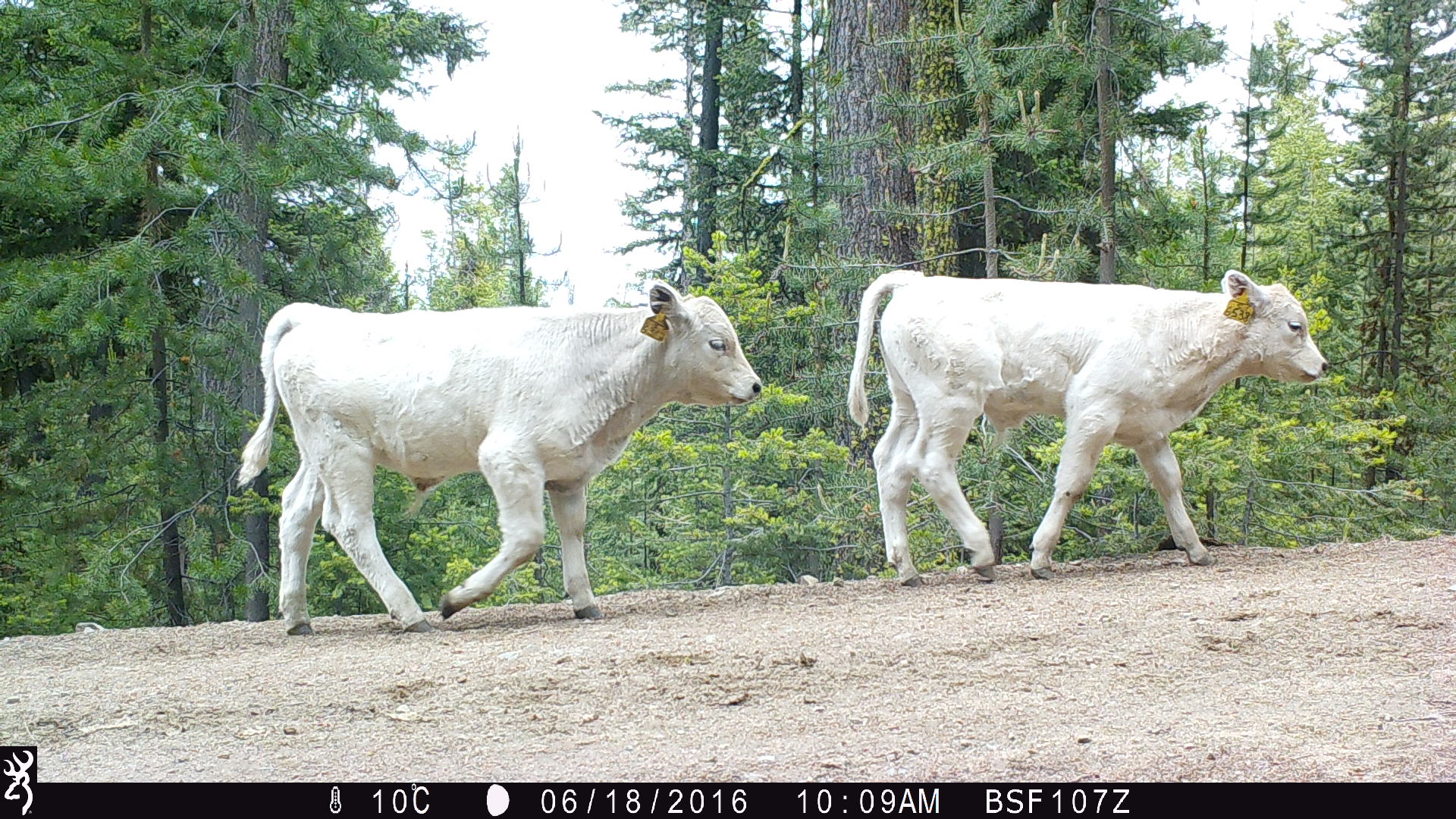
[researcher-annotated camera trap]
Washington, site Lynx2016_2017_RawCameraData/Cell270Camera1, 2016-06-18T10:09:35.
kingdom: Animalia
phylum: Chordata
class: Mammalia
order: Artiodactyla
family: Bovidae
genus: Bos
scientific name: Bos taurus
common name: domestic cattle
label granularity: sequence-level